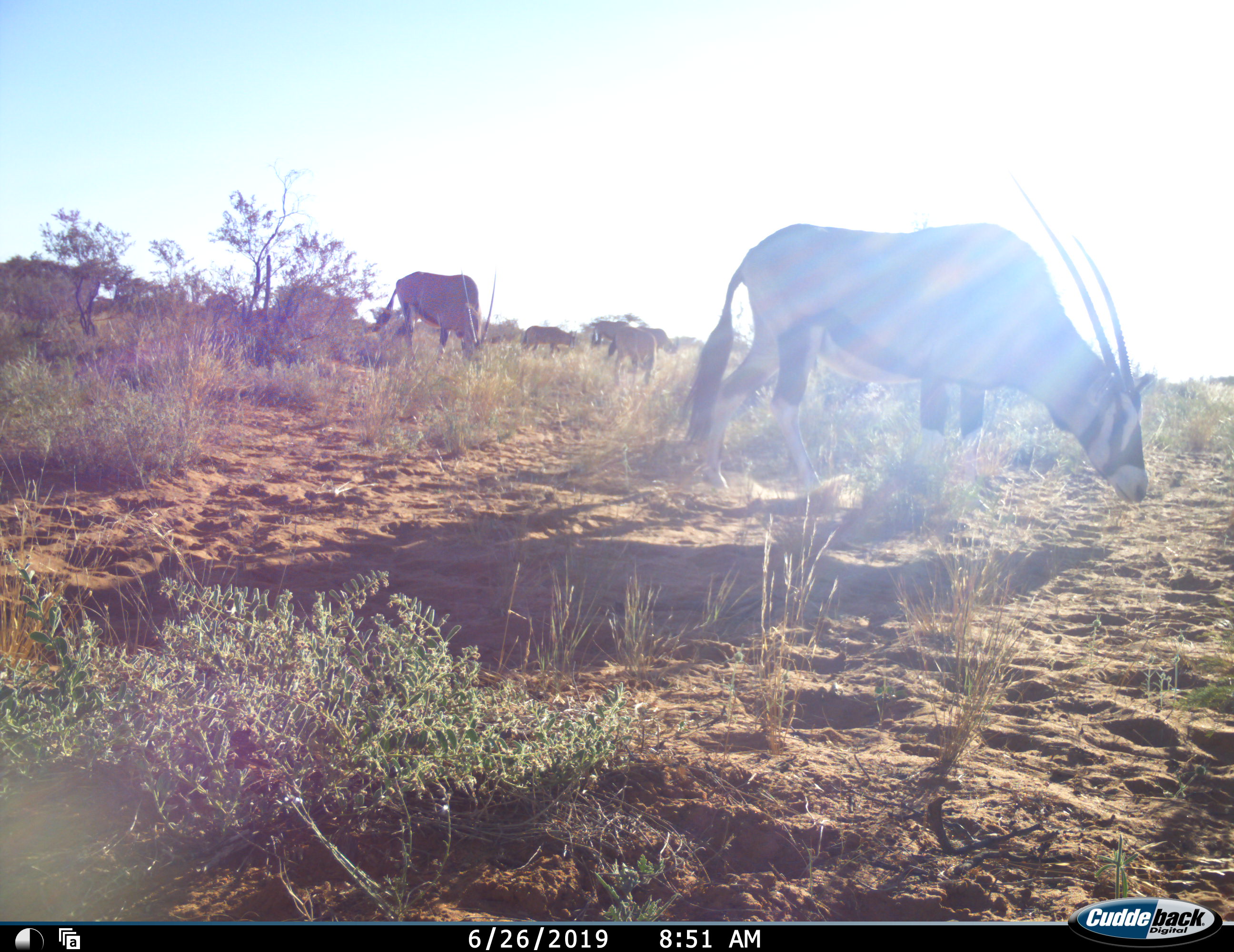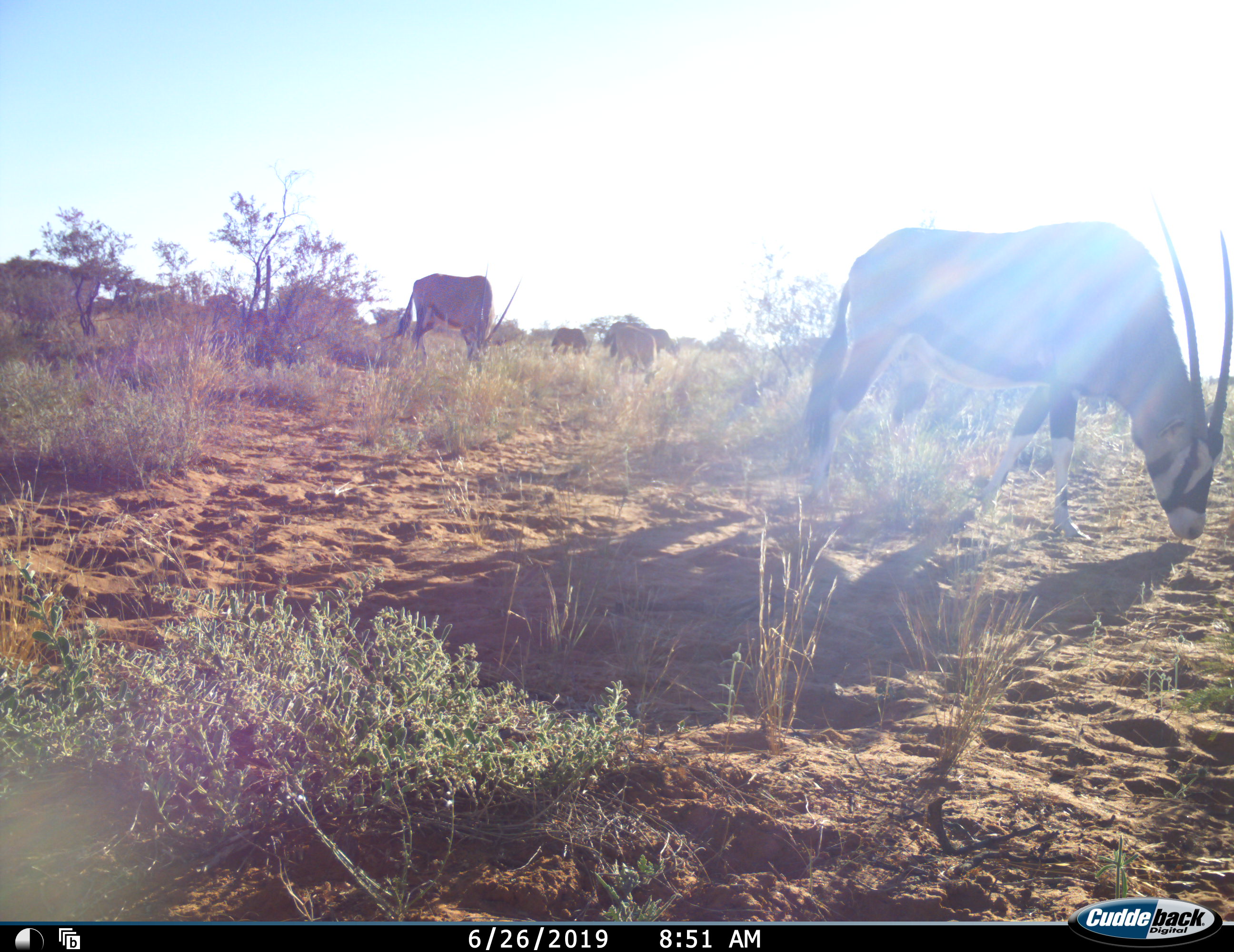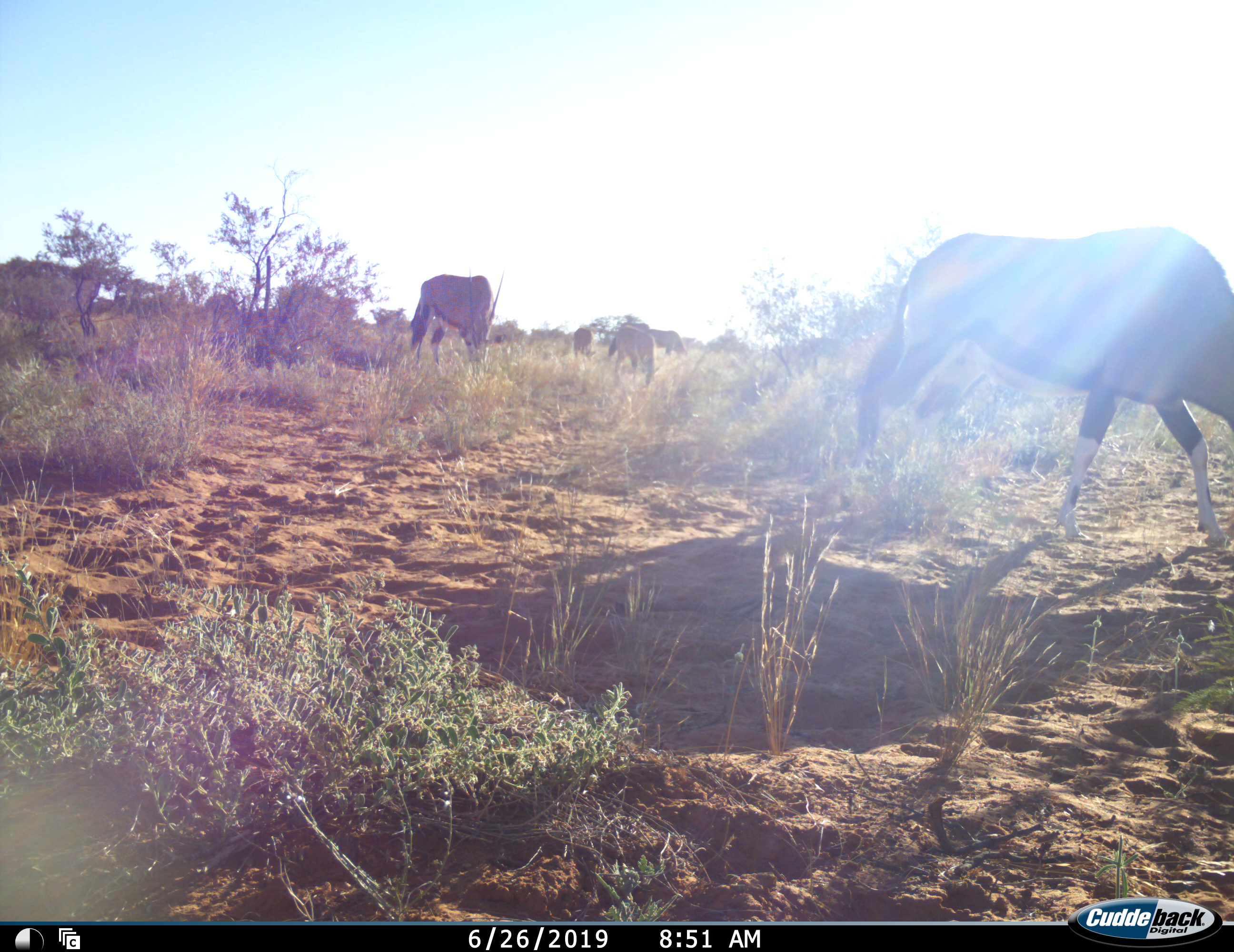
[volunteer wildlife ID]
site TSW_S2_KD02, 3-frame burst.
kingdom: Animalia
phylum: Chordata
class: Mammalia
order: Artiodactyla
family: Bovidae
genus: Oryx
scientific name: Oryx gazella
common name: gemsbok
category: oryx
Oryx (gemsbok) (Oryx gazella), count 6. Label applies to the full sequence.